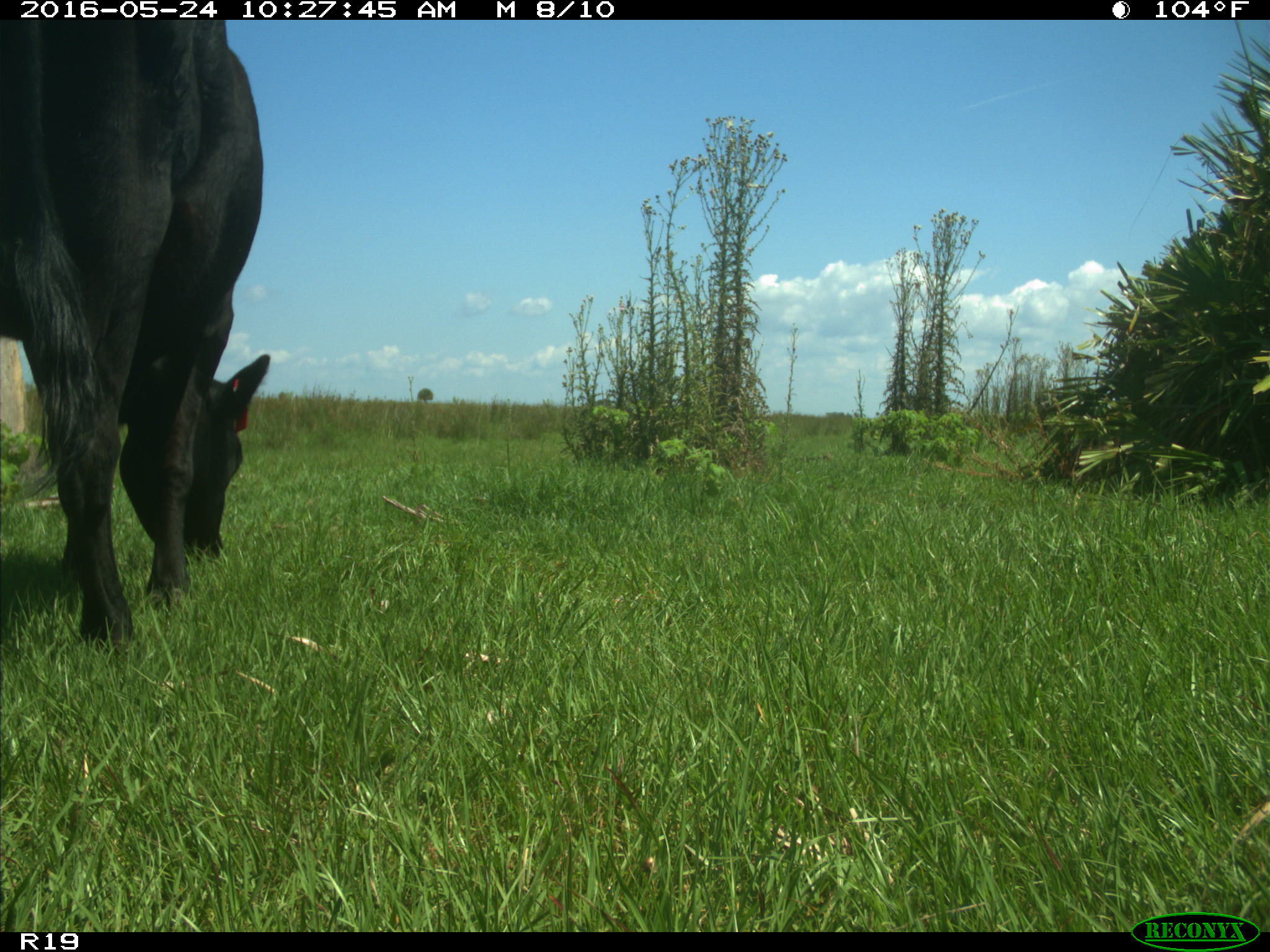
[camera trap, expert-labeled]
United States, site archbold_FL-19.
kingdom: Animalia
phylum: Chordata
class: Mammalia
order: Artiodactyla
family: Bovidae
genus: Bos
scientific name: Bos taurus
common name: domestic cow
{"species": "Bos taurus (domestic cow)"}